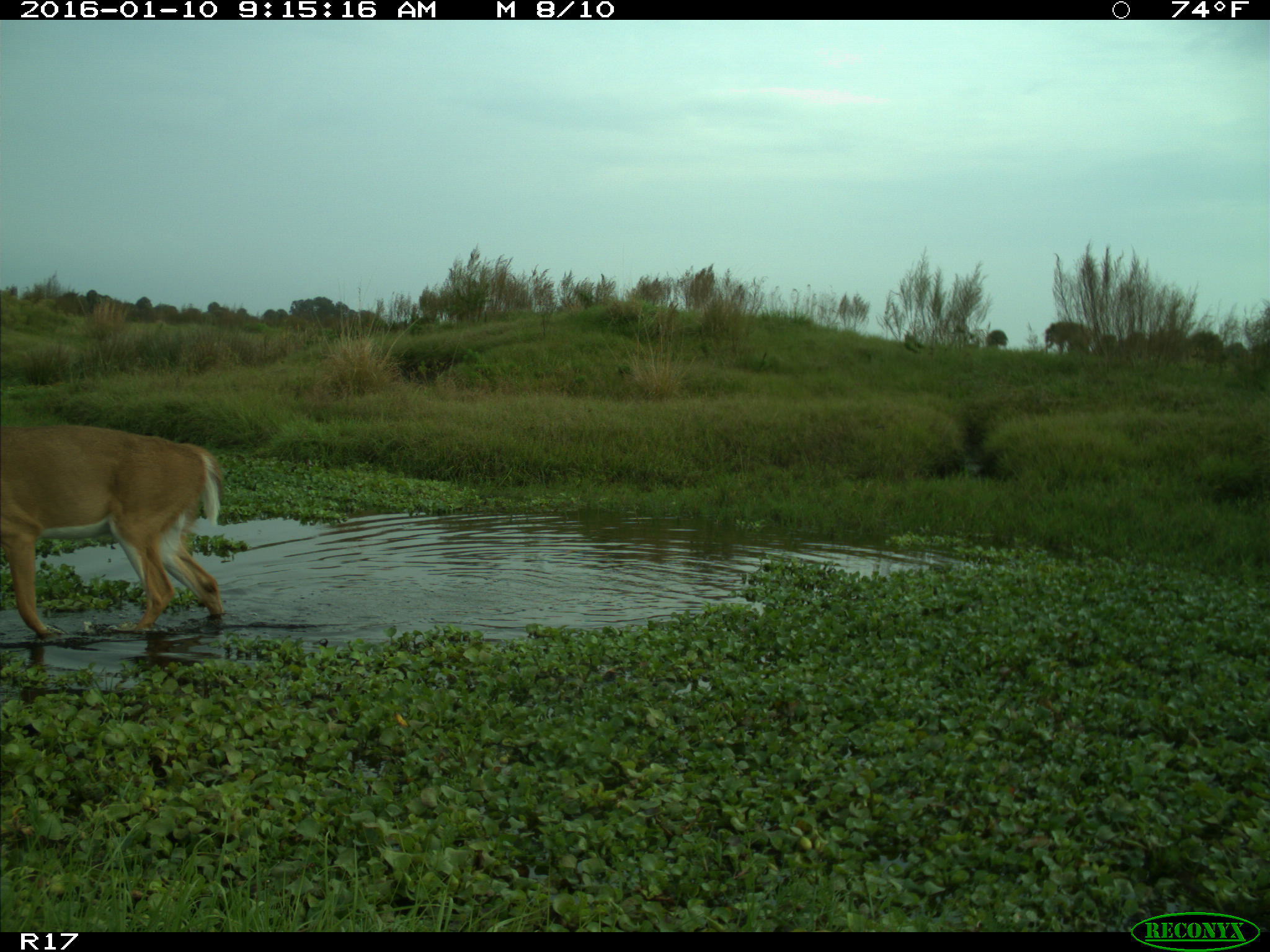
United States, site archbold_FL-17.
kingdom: Animalia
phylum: Chordata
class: Mammalia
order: Artiodactyla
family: Cervidae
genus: Odocoileus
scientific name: Odocoileus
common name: deer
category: unidentified deer